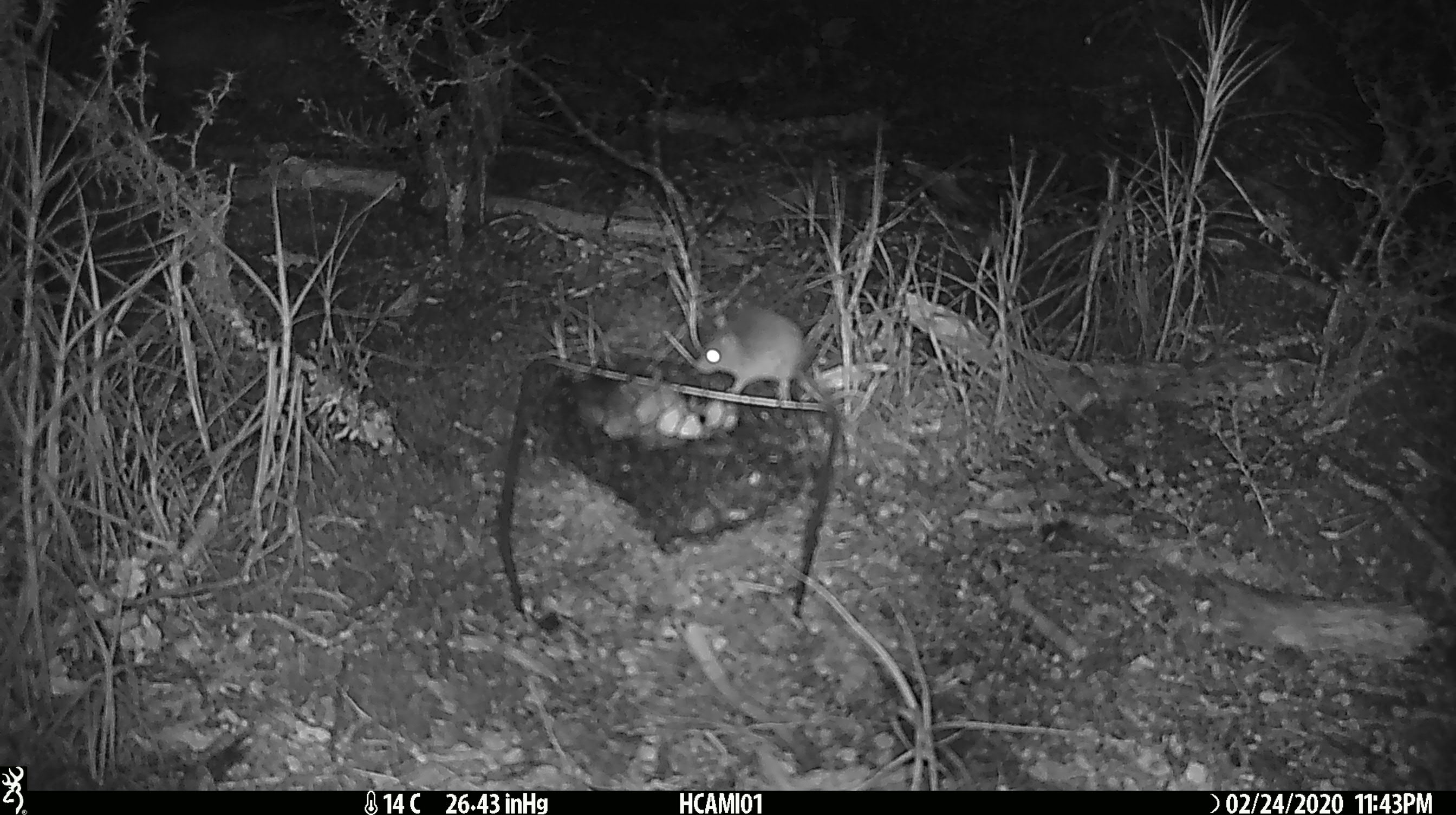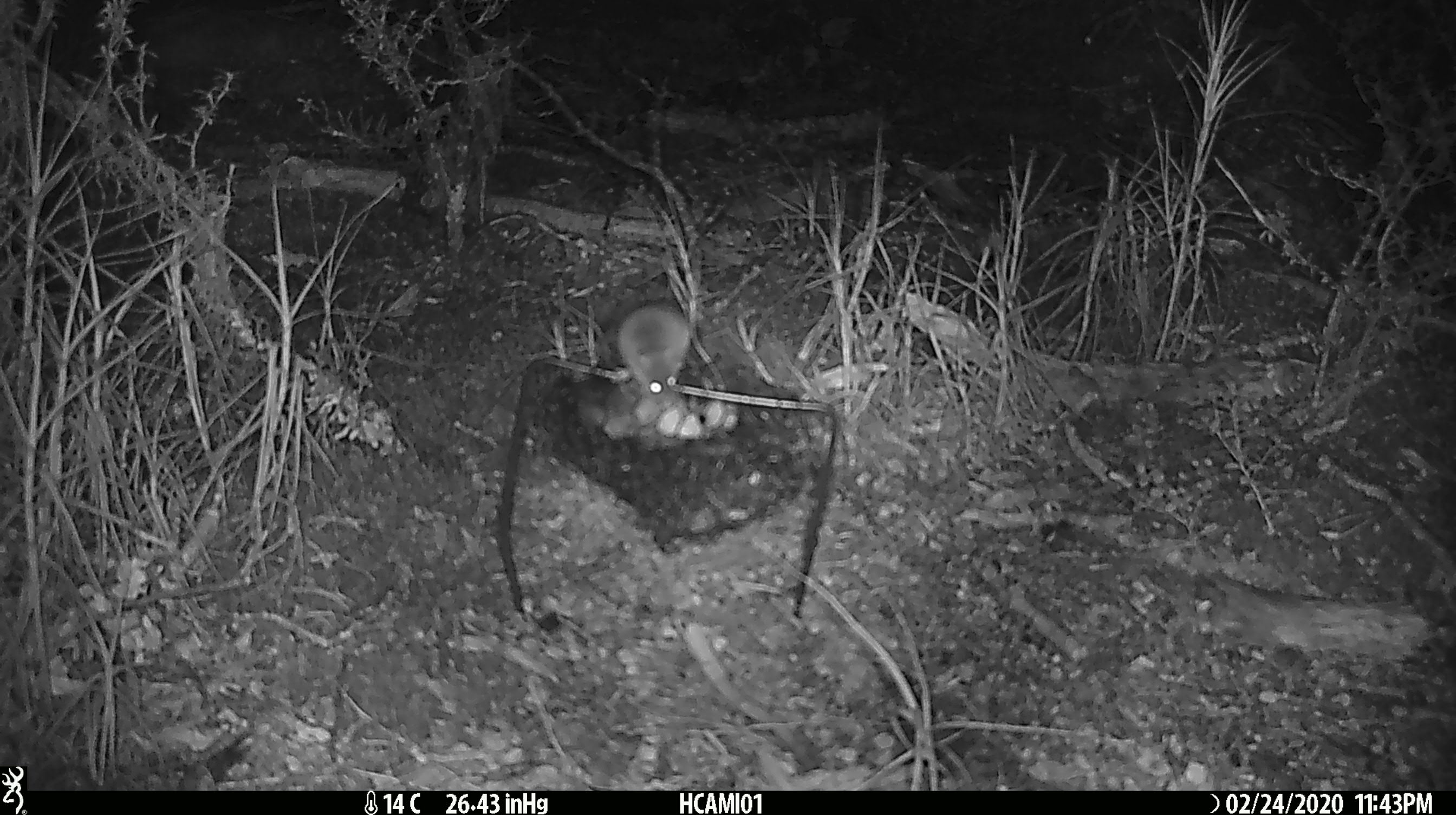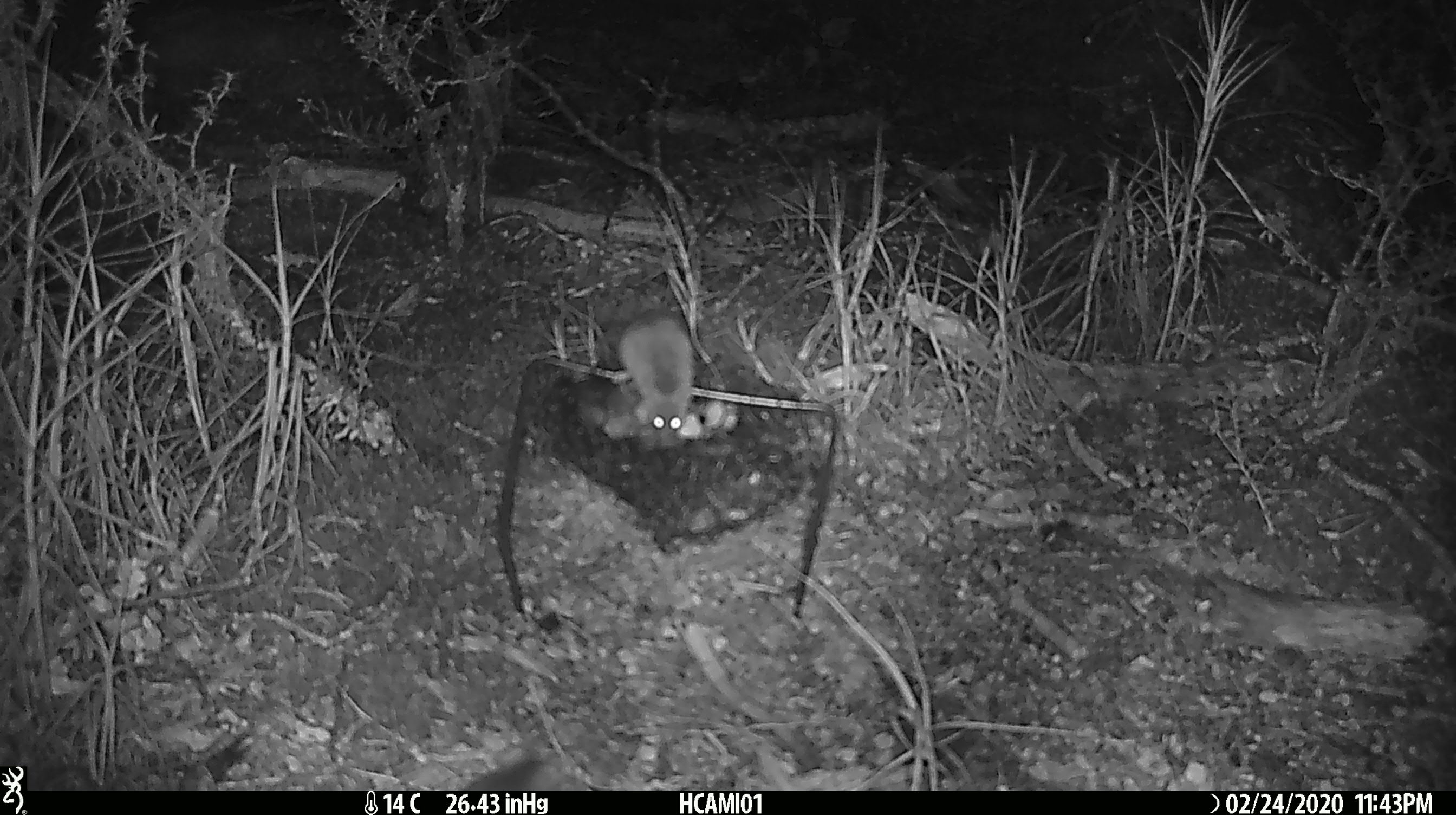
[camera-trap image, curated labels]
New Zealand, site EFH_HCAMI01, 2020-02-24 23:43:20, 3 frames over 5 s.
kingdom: Animalia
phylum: Chordata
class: Mammalia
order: Rodentia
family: Muridae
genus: Mus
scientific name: Mus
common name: mouse